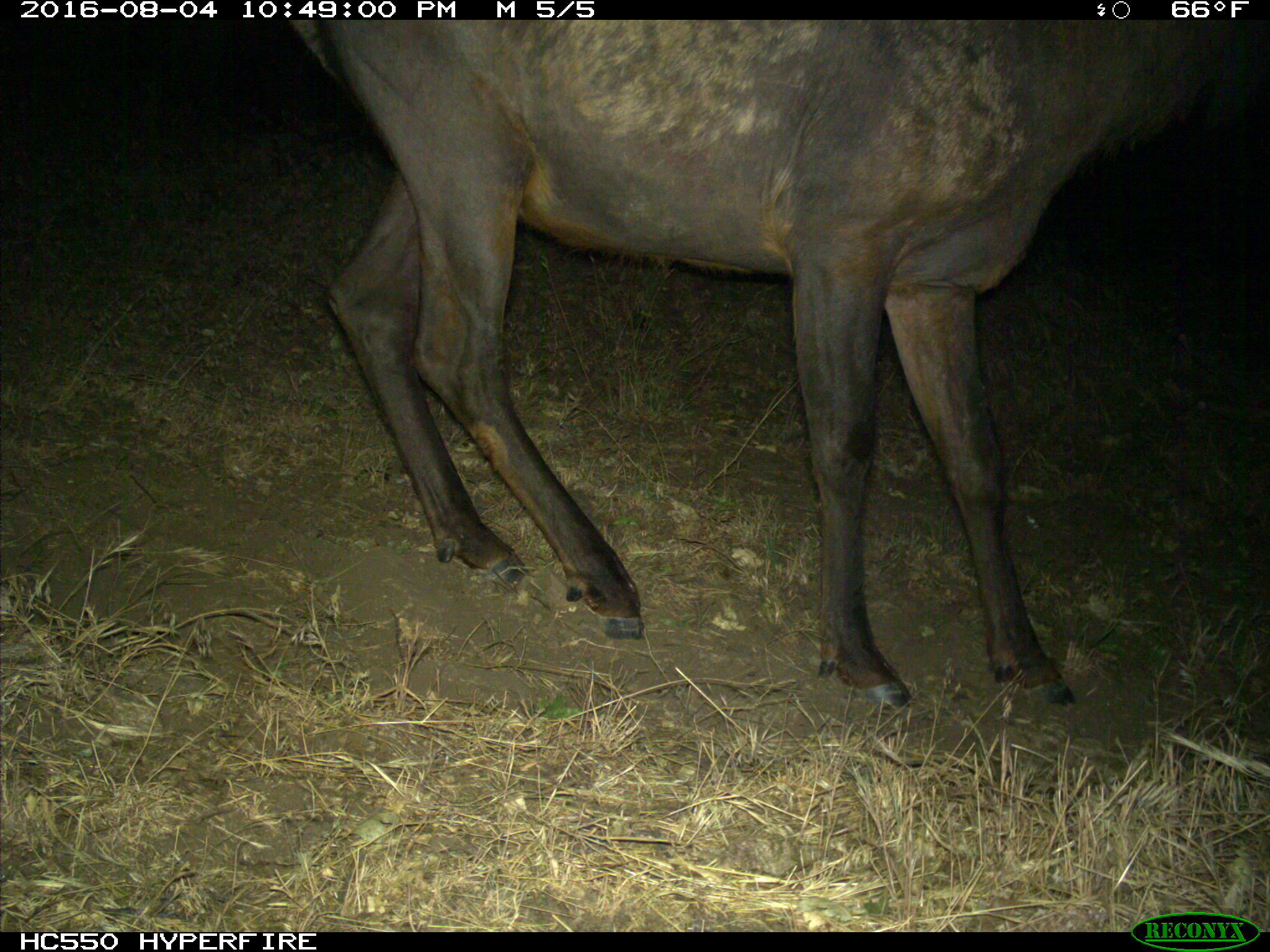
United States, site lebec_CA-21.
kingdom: Animalia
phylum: Chordata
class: Mammalia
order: Artiodactyla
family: Cervidae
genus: Cervus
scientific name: Cervus canadensis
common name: elk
Cervus canadensis (elk).